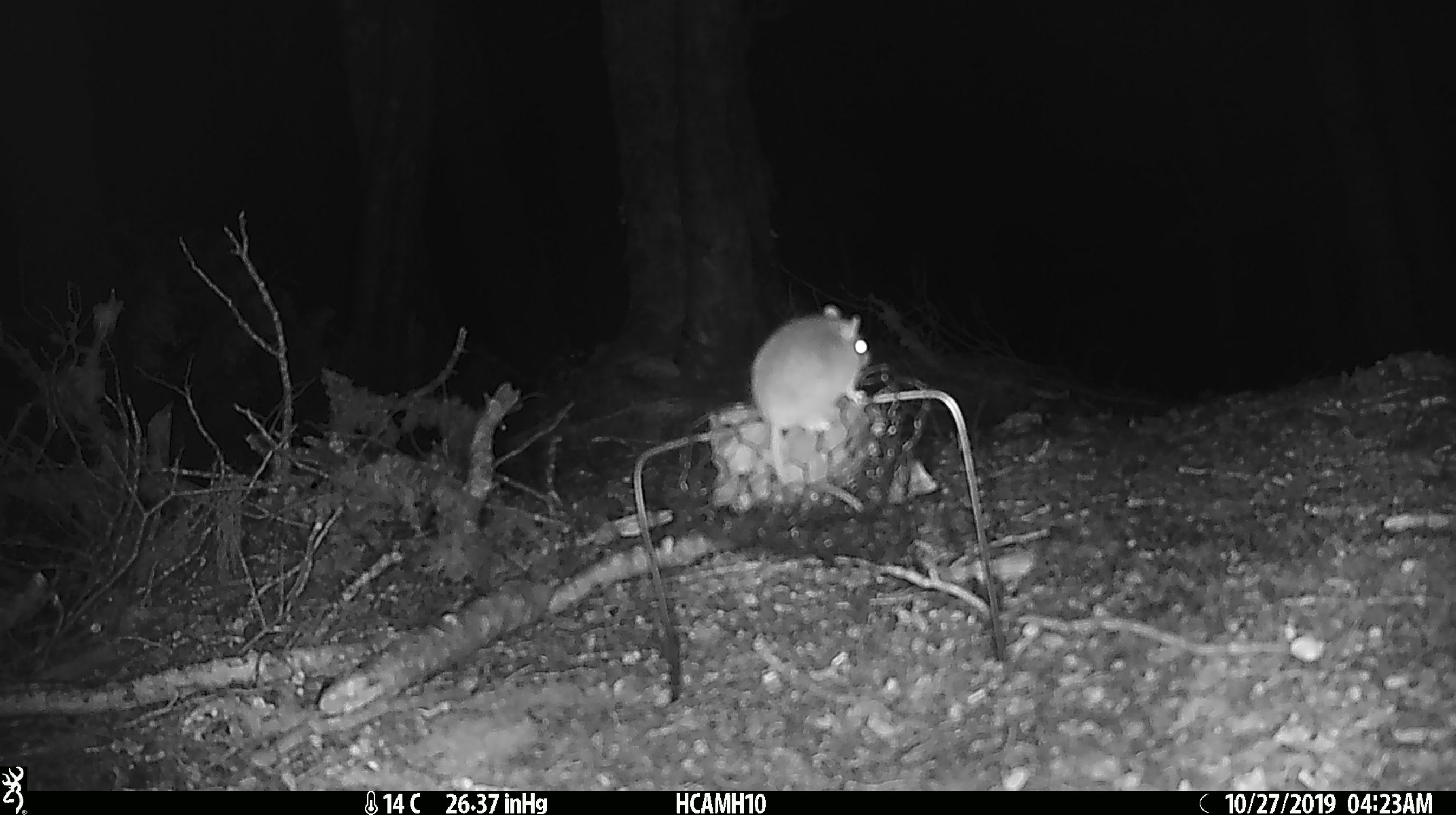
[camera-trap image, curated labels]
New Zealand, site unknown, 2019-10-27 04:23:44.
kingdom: Animalia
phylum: Chordata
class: Mammalia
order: Rodentia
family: Muridae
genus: Mus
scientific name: Mus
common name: mouse